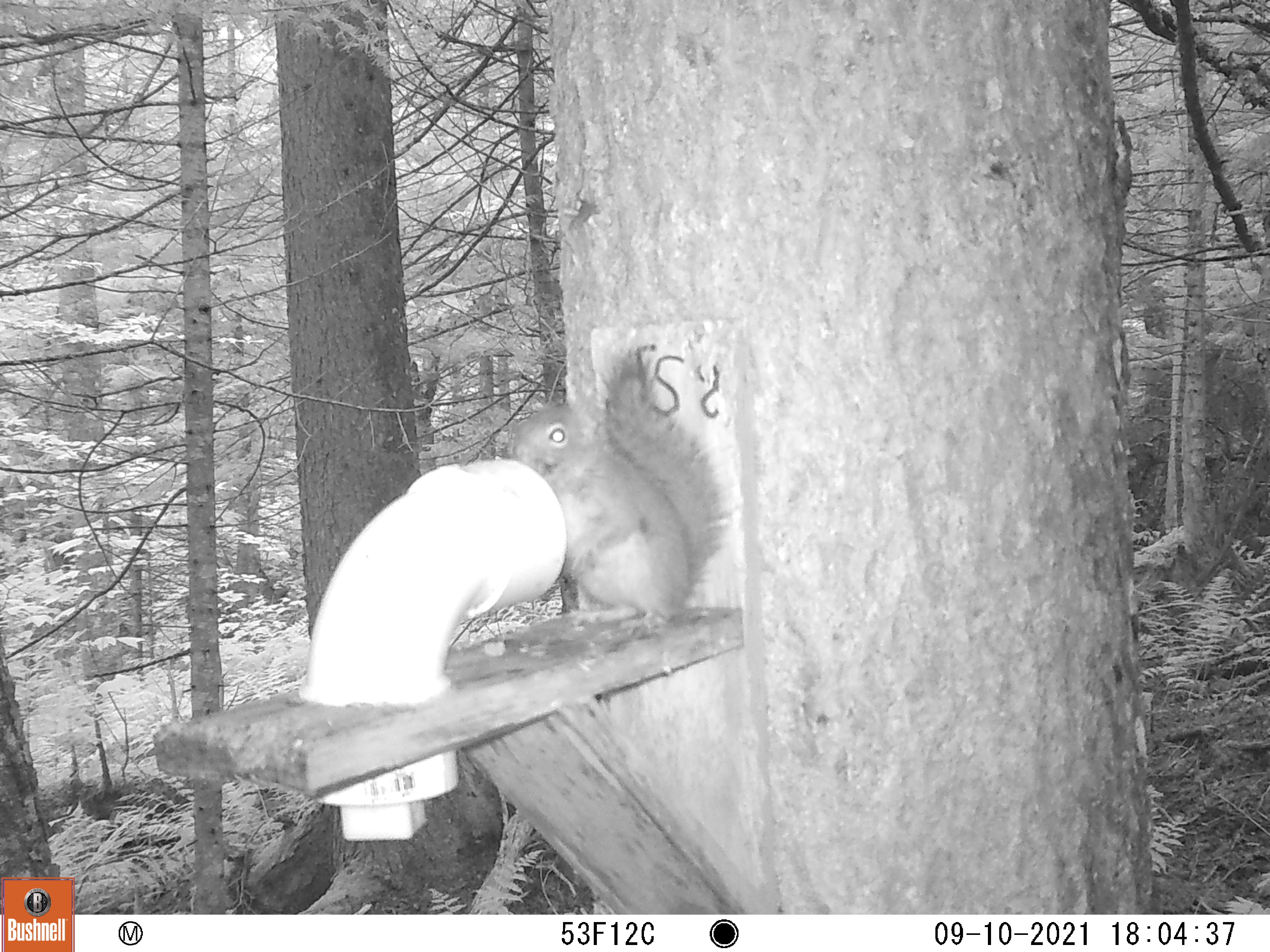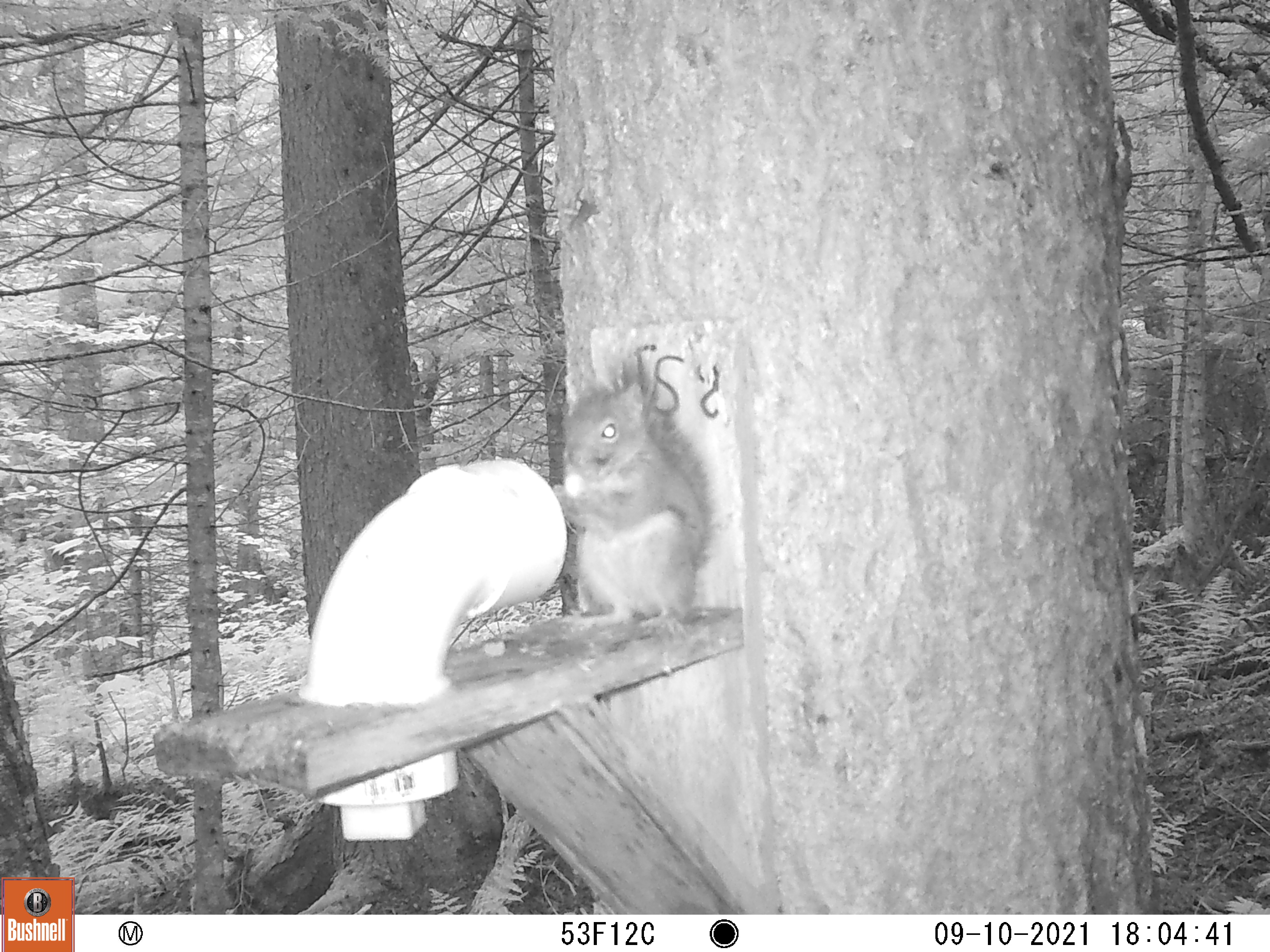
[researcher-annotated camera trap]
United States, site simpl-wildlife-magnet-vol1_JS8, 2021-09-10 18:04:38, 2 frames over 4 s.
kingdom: Animalia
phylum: Chordata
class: Mammalia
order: Rodentia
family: Sciuridae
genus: Tamiasciurus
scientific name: Tamiasciurus hudsonicus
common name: red squirrel